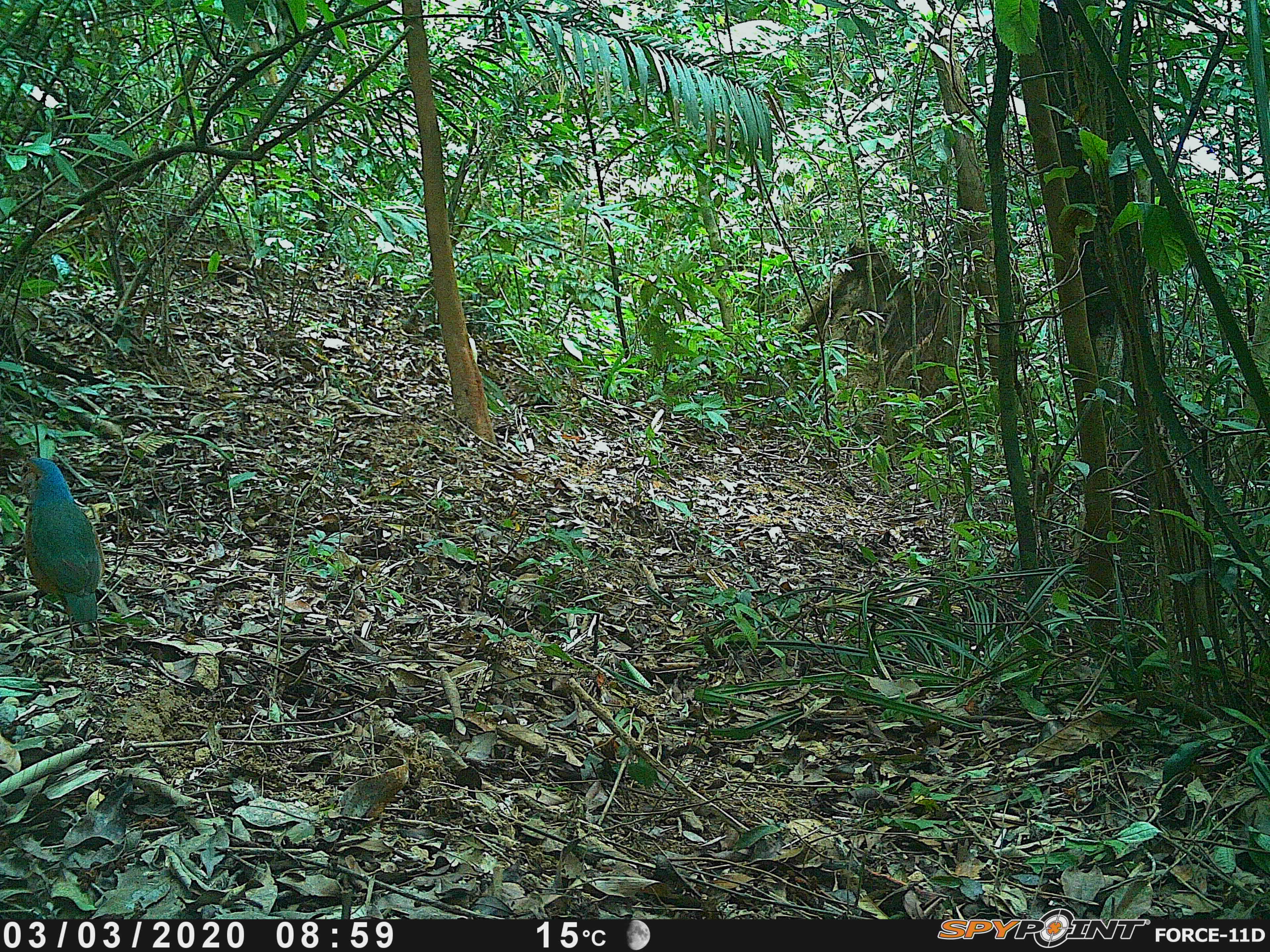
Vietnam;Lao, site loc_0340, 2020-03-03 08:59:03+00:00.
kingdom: Animalia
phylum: Chordata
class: Aves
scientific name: Aves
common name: bird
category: unidentified bird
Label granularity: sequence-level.